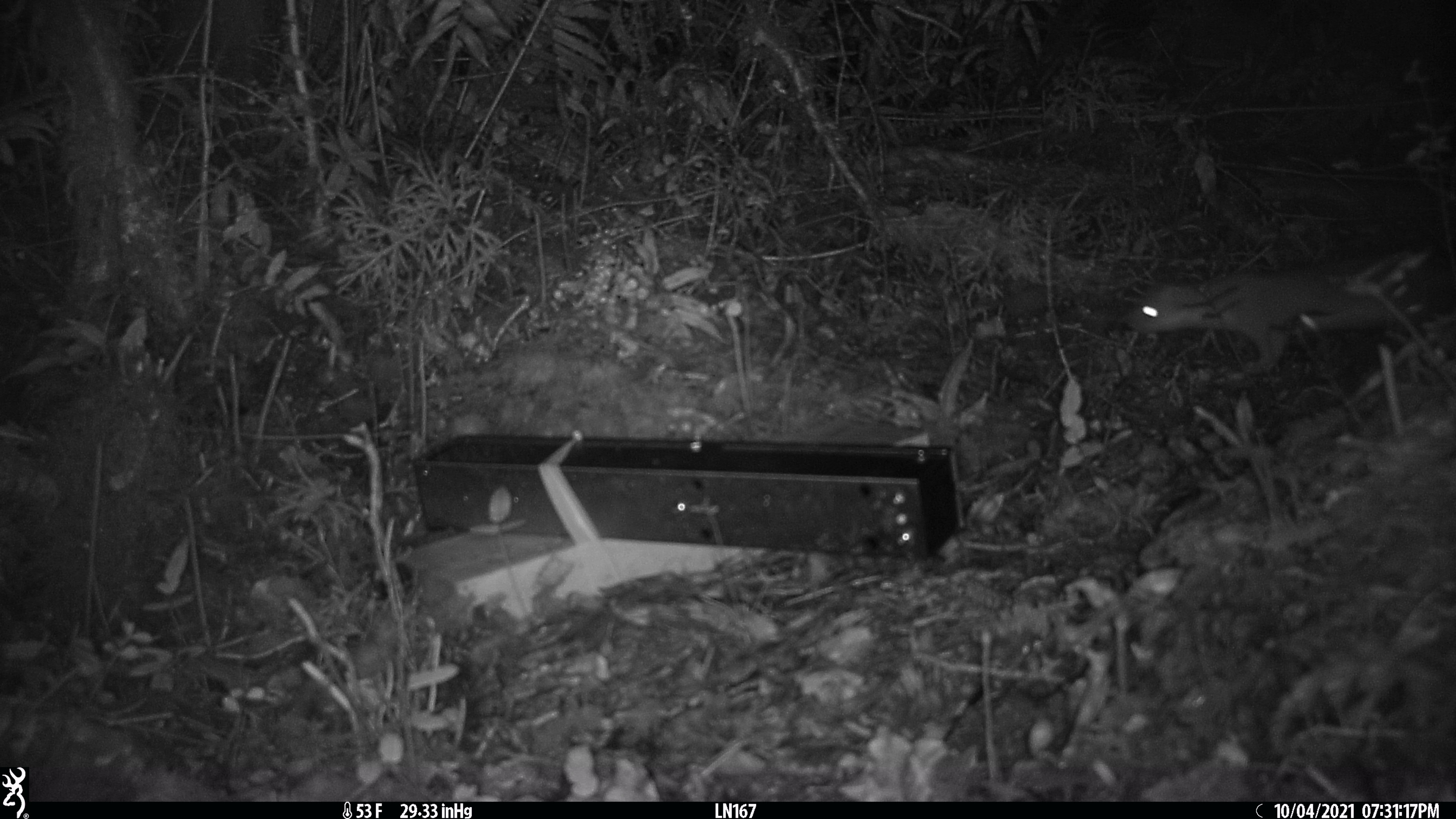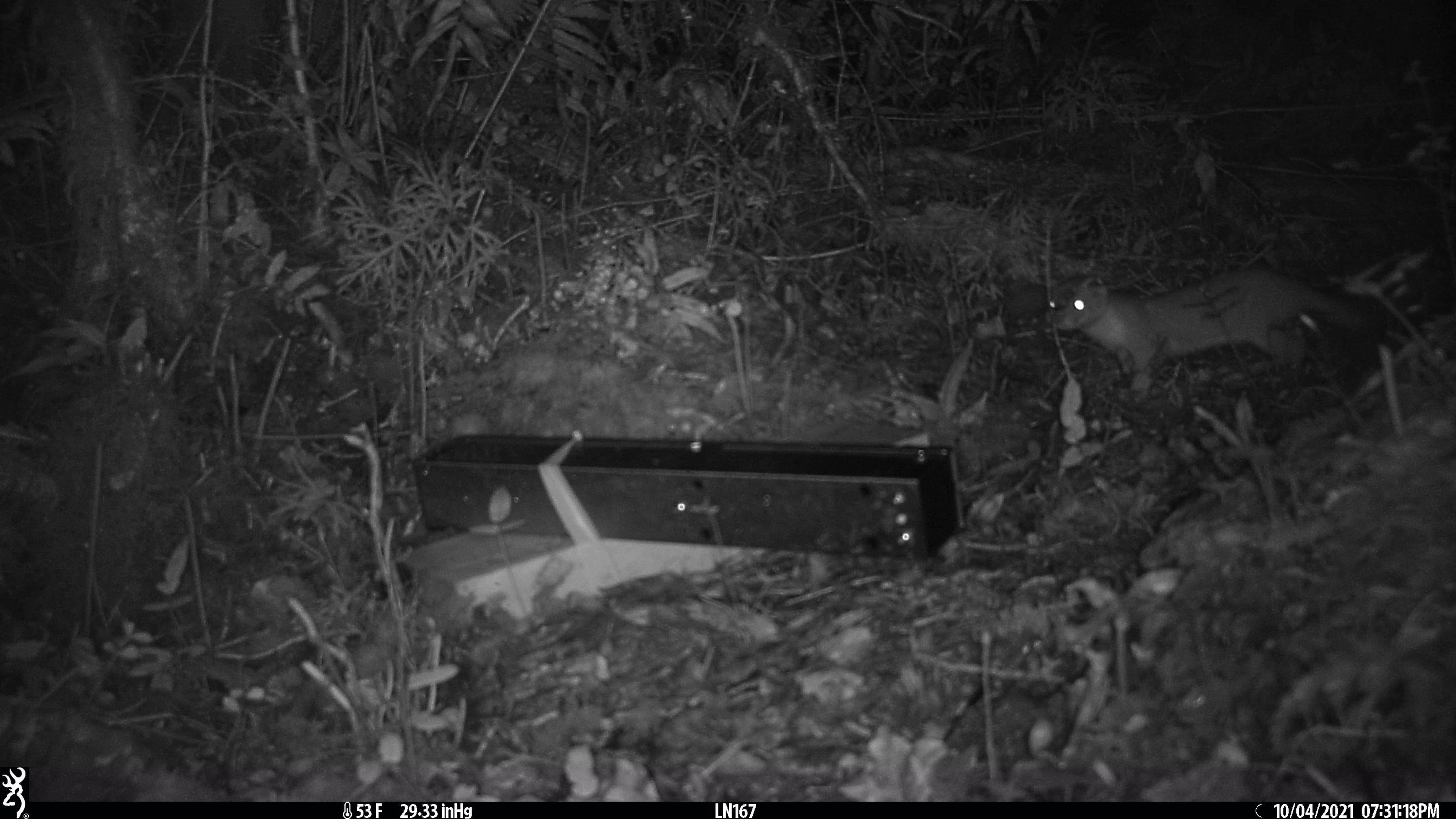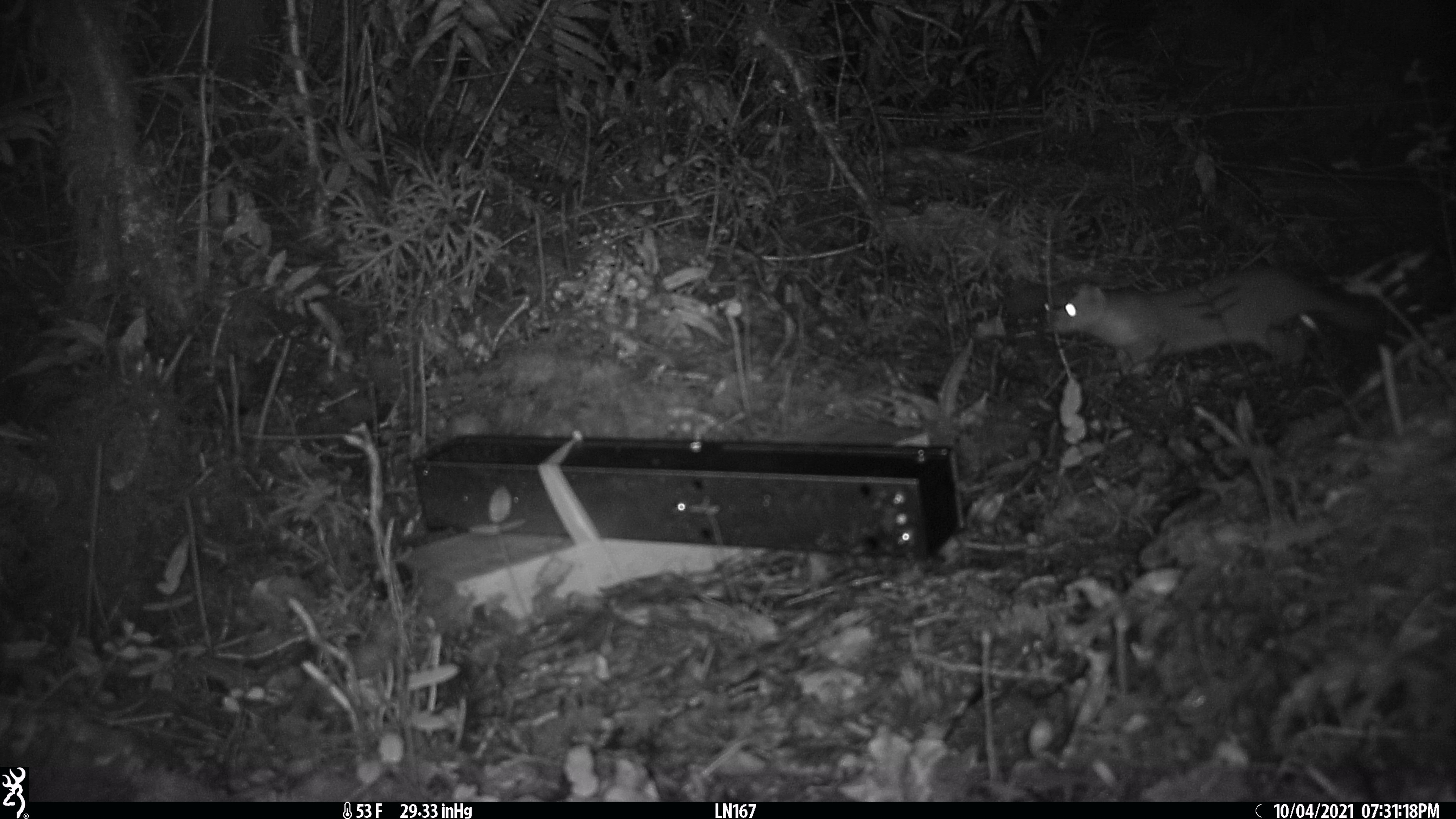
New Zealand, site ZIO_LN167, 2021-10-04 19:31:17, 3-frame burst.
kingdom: Animalia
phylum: Chordata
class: Mammalia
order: Carnivora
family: Mustelidae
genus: Mustela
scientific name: Mustela erminea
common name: stoat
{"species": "stoat (Mustela erminea)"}